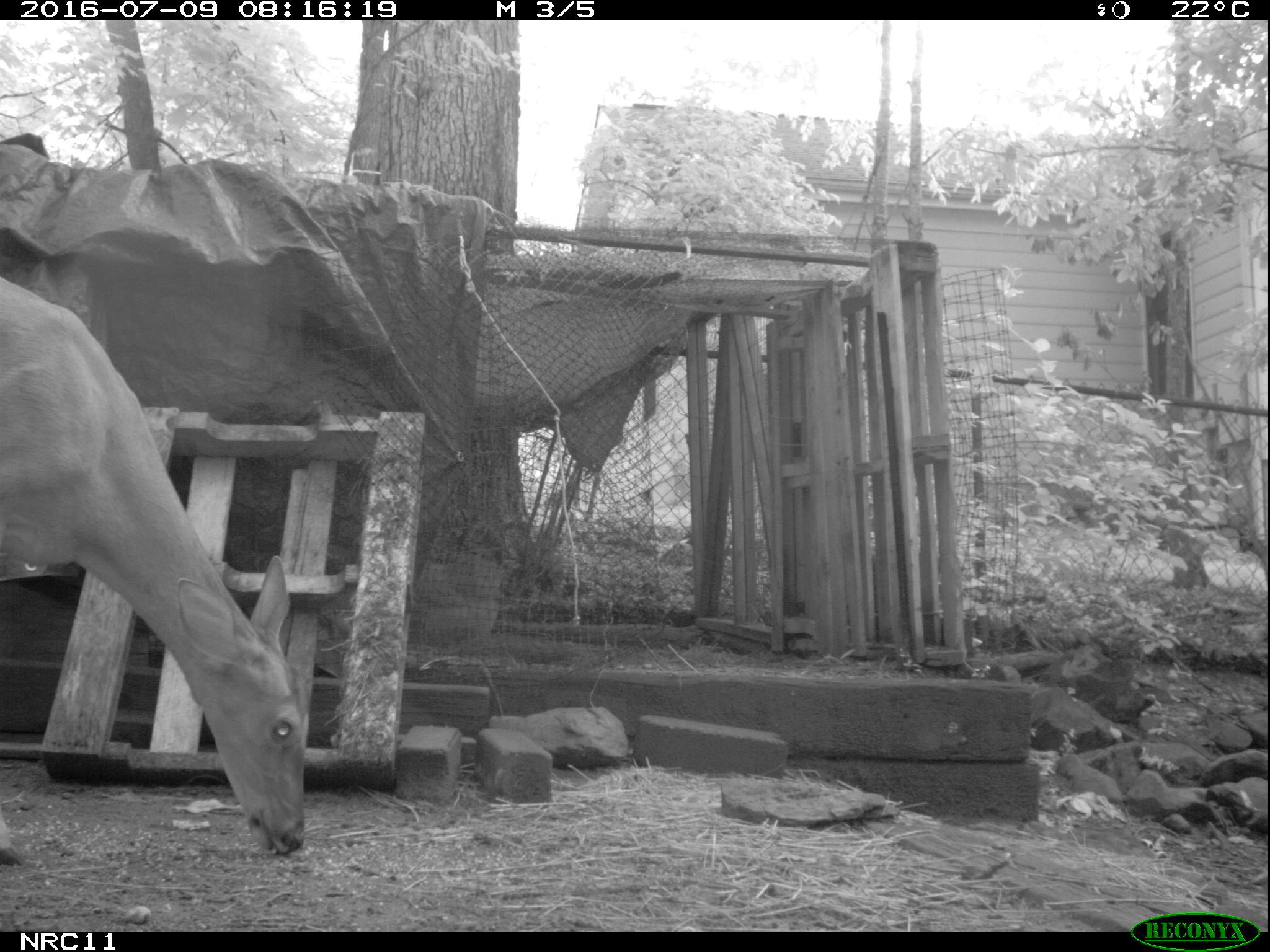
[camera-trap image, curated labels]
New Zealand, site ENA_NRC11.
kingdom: Animalia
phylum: Chordata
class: Mammalia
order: Artiodactyla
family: Cervidae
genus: Odocoileus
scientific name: Odocoileus virginianus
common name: white-tailed deer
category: white tailed deer